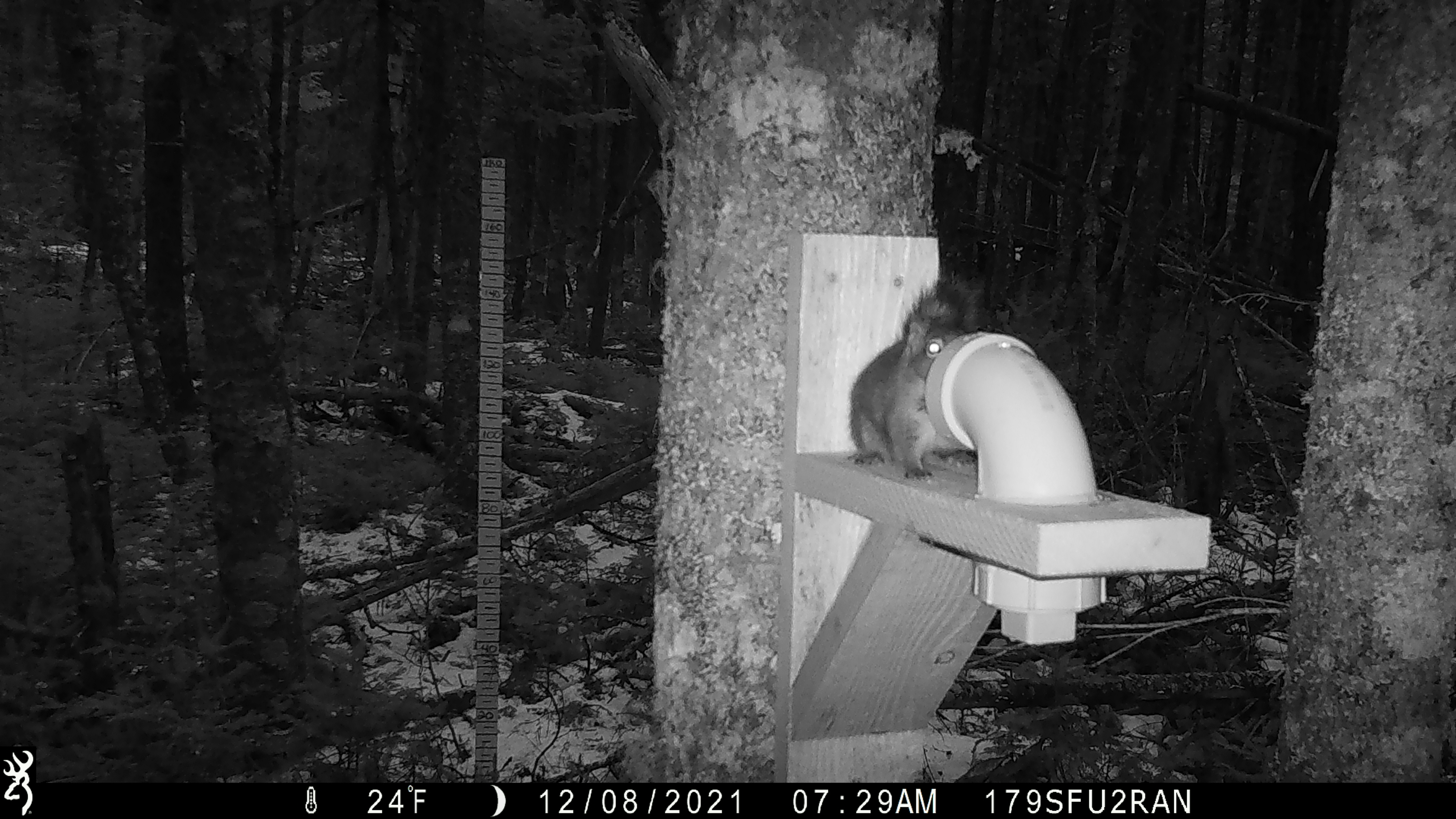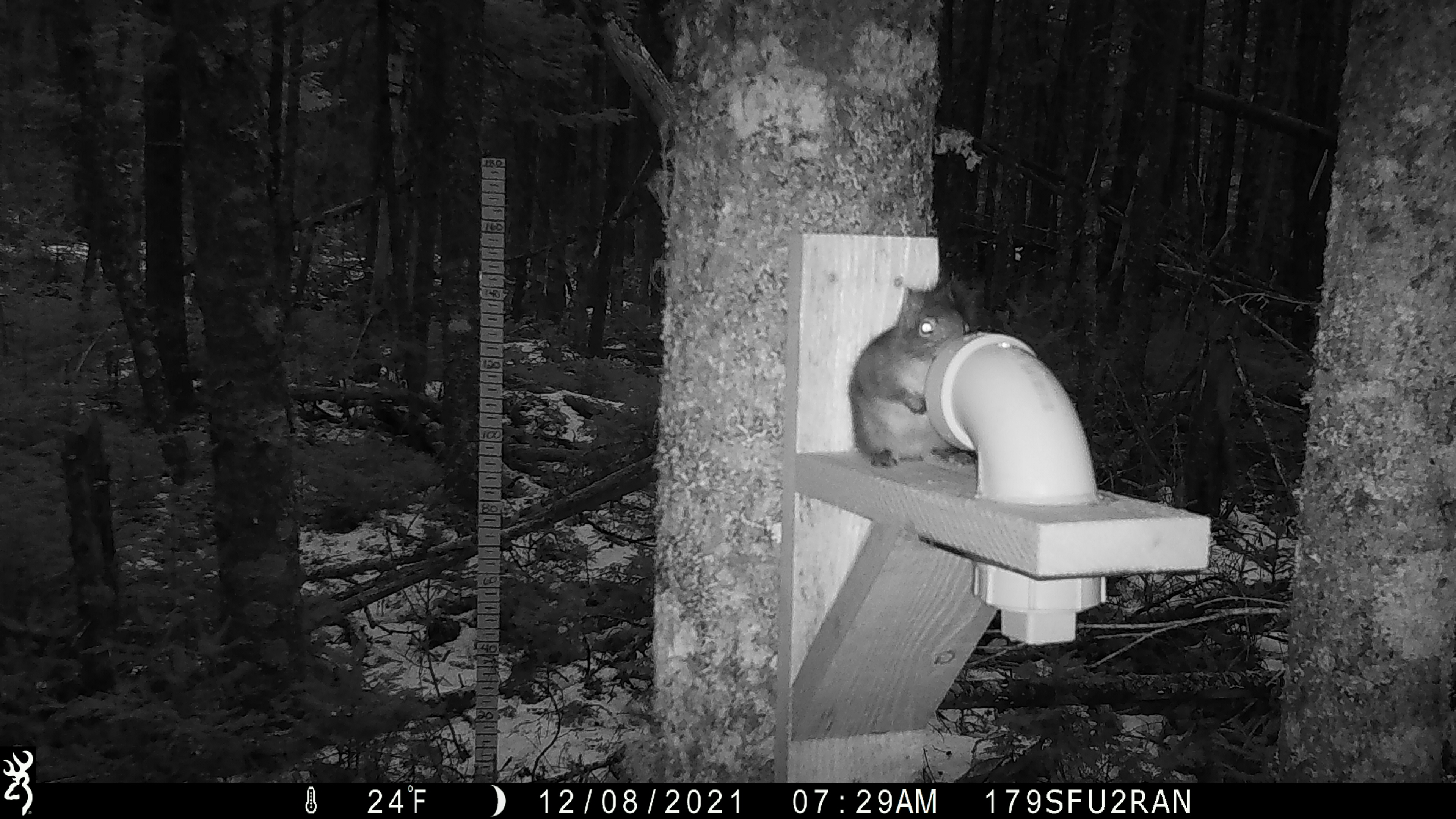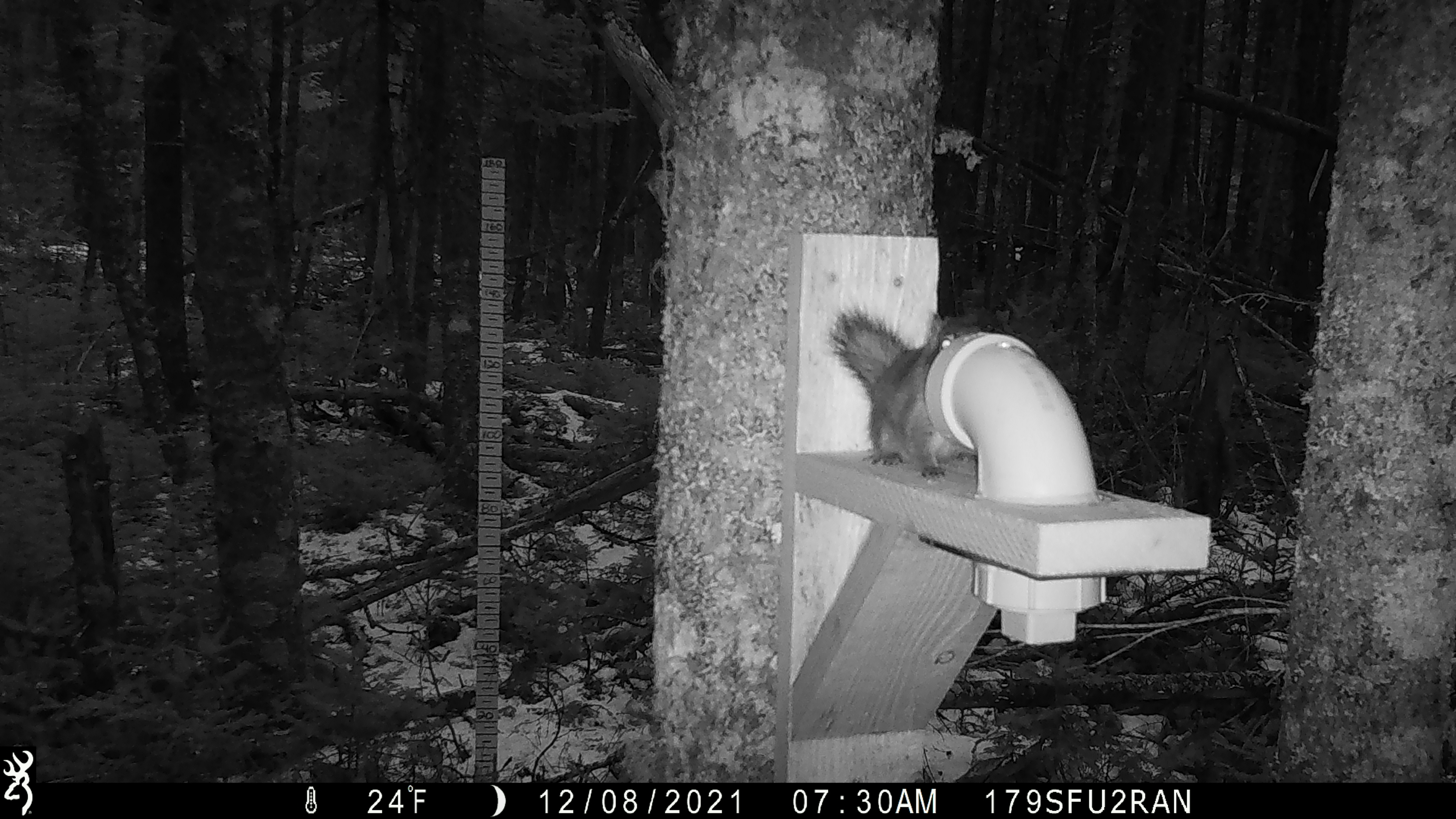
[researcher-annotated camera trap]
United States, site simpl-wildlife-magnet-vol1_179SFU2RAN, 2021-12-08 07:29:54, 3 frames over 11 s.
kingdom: Animalia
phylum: Chordata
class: Mammalia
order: Rodentia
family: Sciuridae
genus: Tamiasciurus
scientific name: Tamiasciurus hudsonicus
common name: red squirrel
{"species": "red squirrel (Tamiasciurus hudsonicus)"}